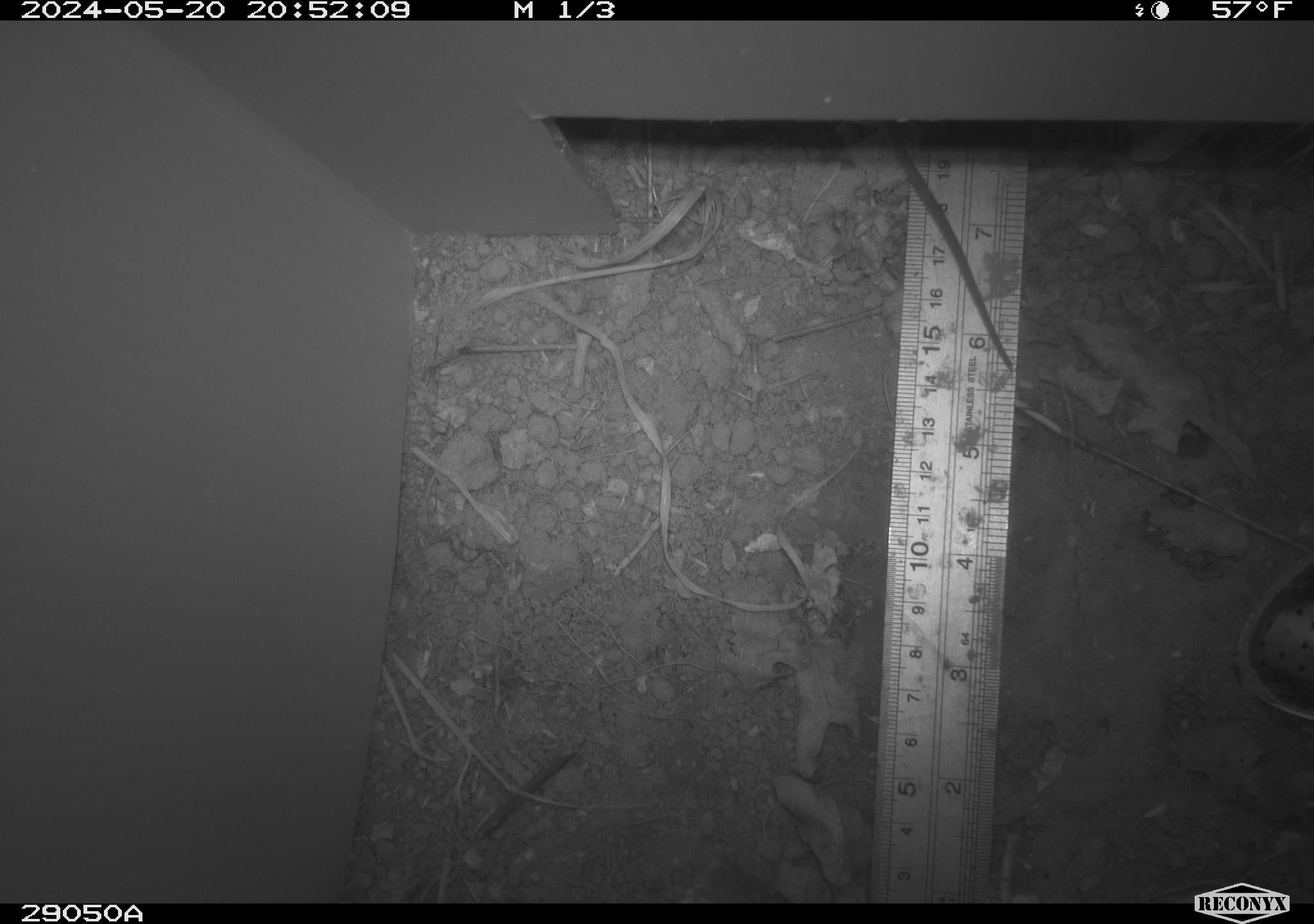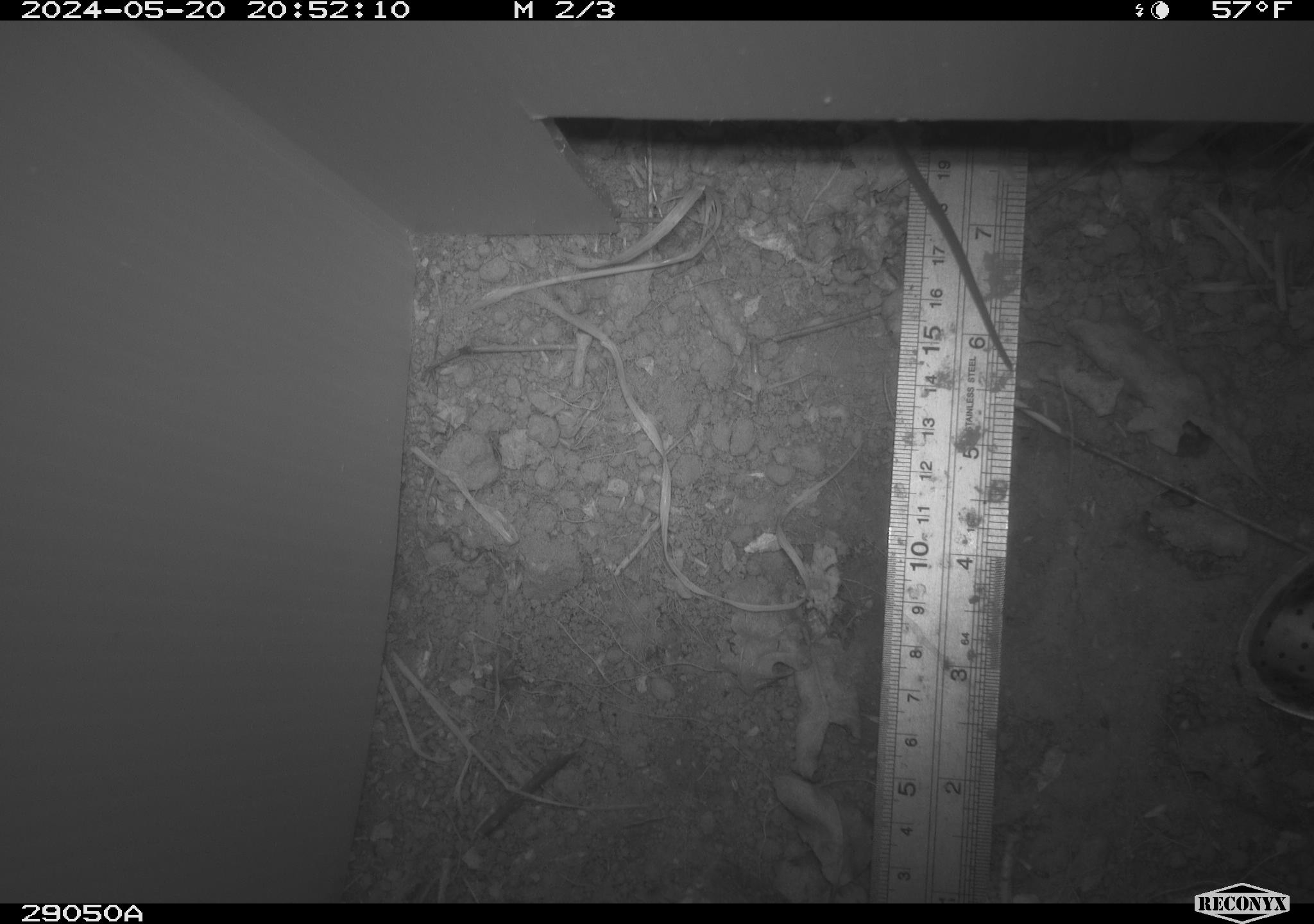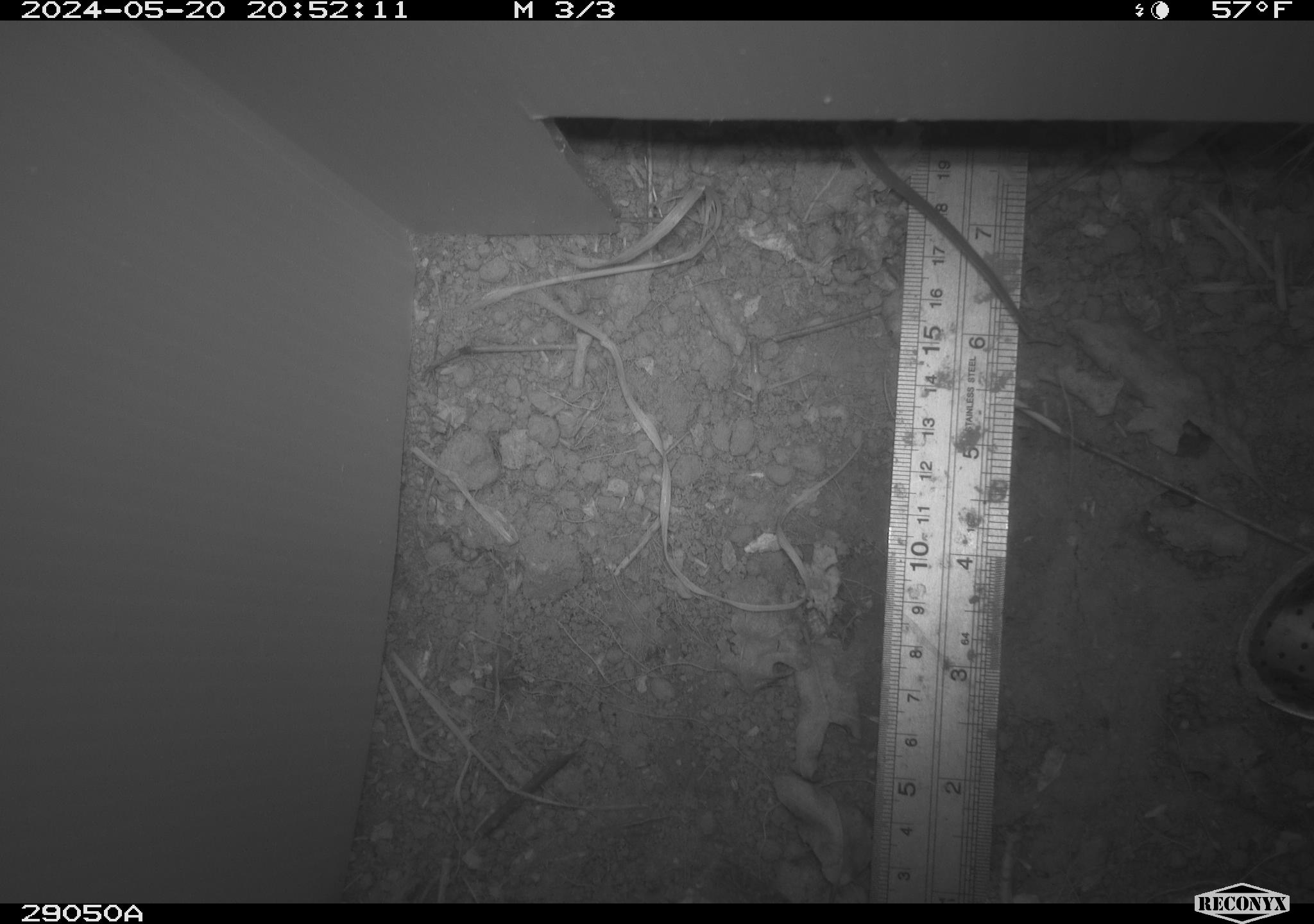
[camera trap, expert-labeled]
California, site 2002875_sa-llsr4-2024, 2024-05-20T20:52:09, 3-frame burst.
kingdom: Animalia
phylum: Chordata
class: Mammalia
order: Rodentia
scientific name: Rodentia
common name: rodent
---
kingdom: Animalia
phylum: Chordata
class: Reptilia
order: Squamata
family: Phrynosomatidae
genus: Sceloporus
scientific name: Sceloporus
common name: spiny lizards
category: sceloporus species